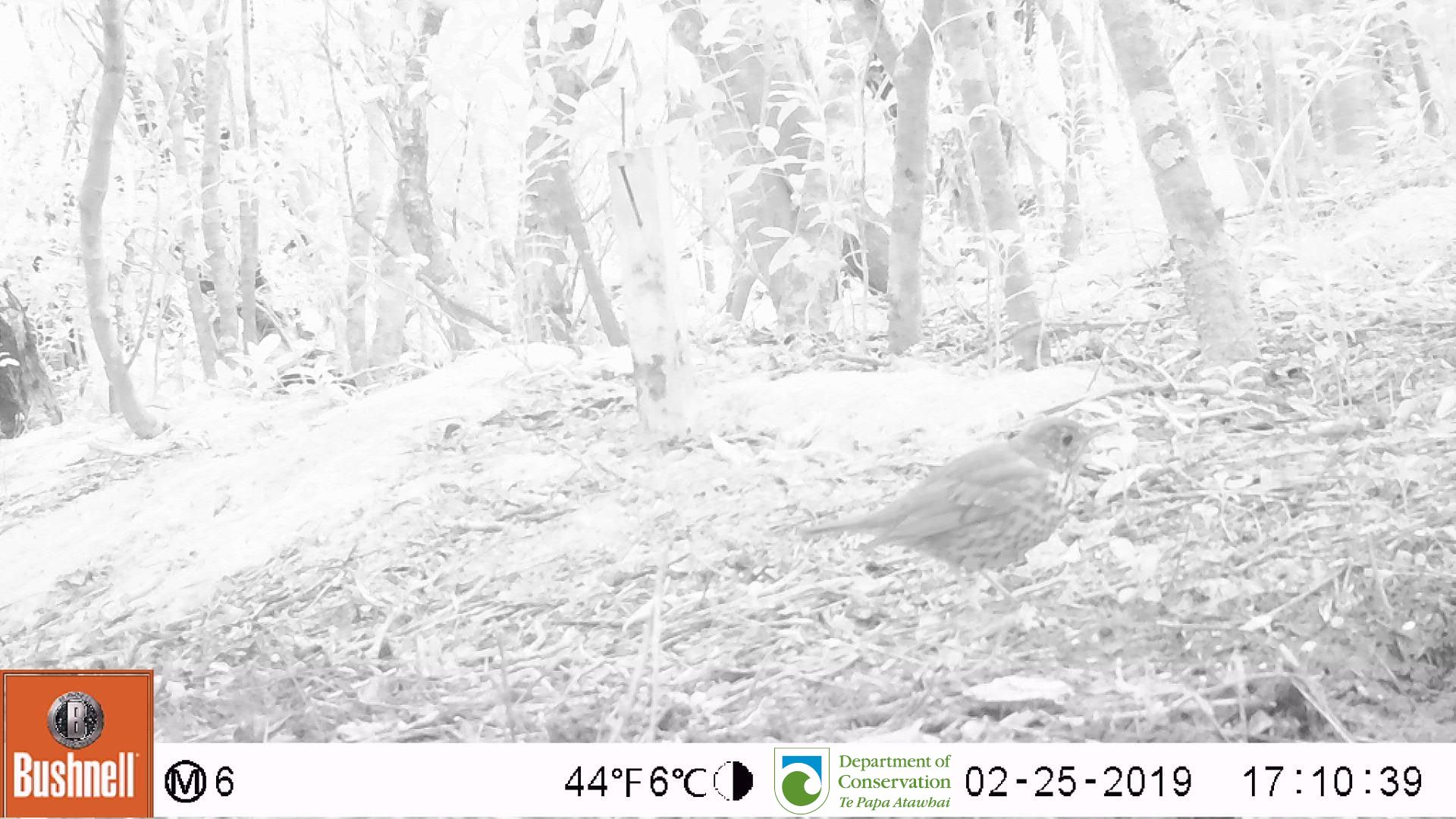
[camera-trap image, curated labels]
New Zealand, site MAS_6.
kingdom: Animalia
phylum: Chordata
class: Aves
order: Passeriformes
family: Turdidae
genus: Turdus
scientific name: Turdus philomelos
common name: song thrush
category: thrush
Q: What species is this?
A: Thrush (song thrush) (Turdus philomelos).